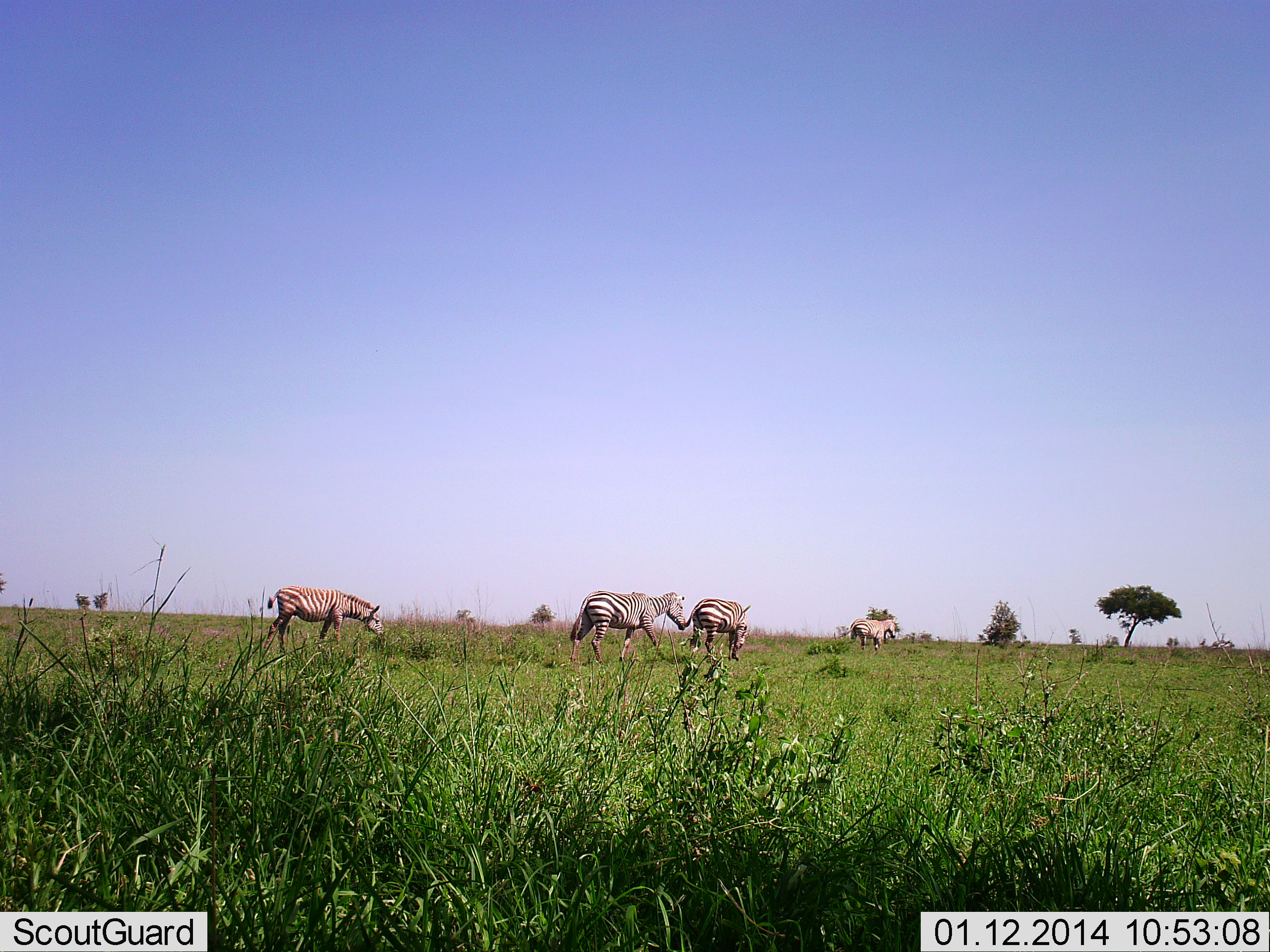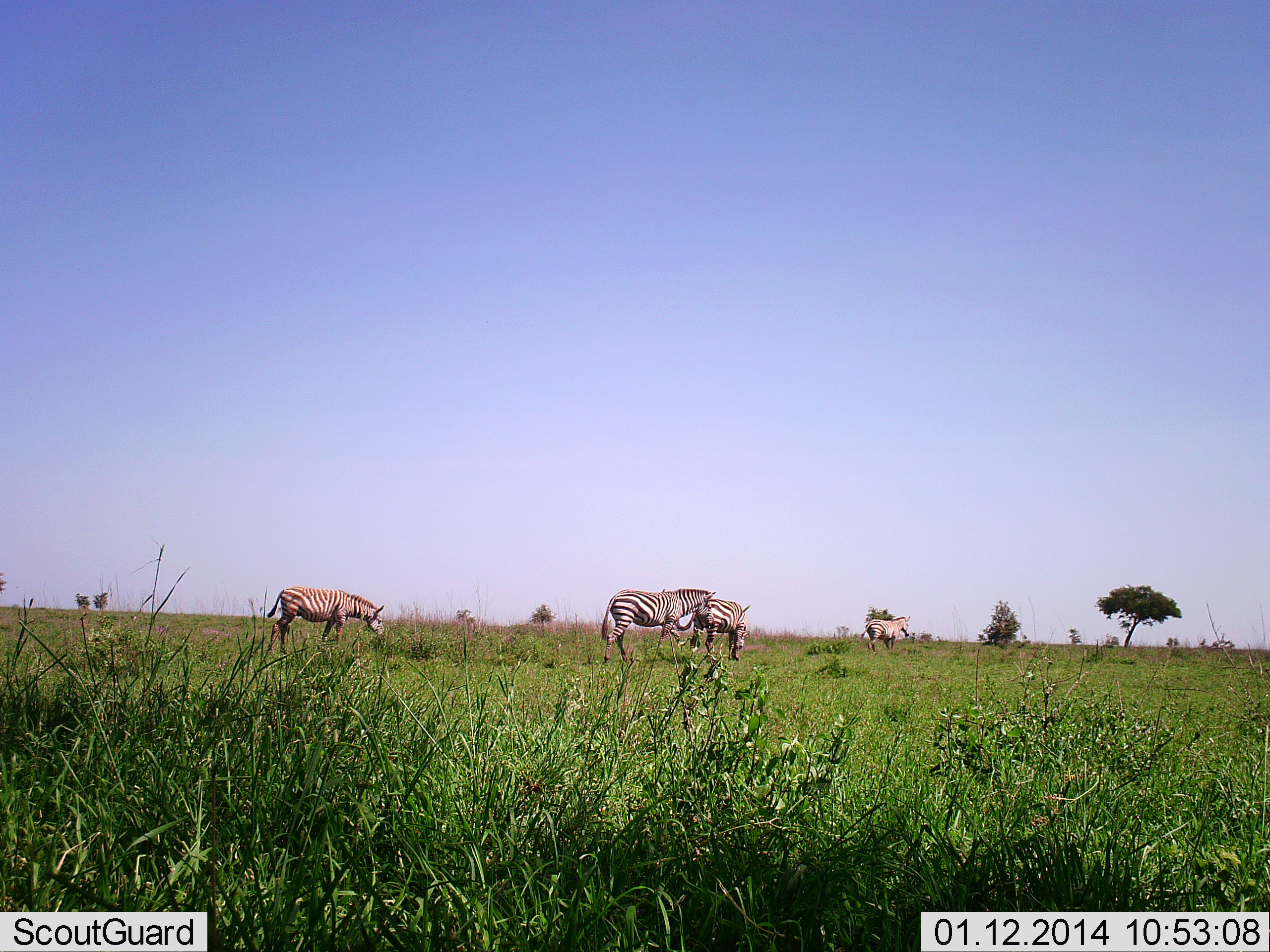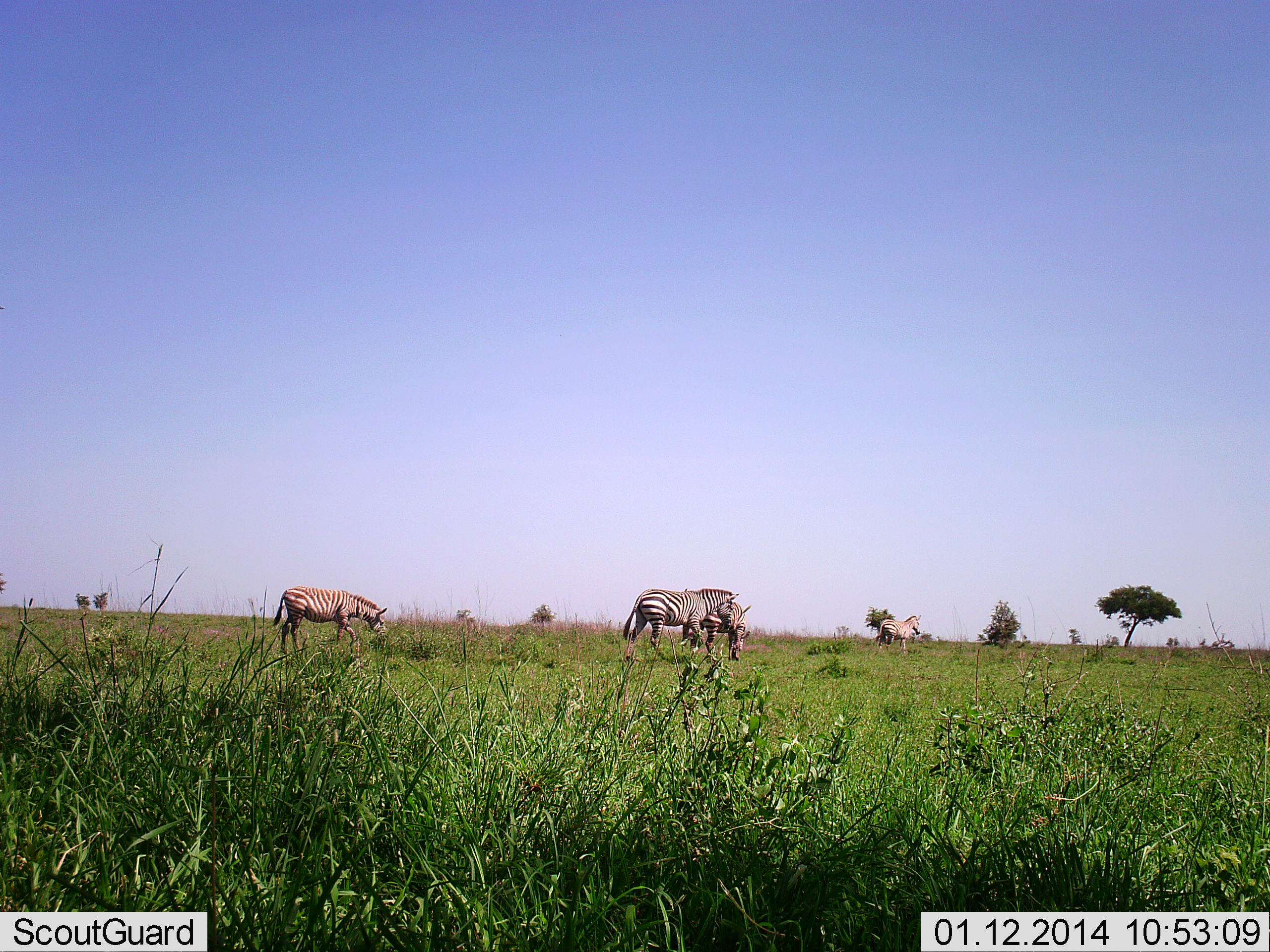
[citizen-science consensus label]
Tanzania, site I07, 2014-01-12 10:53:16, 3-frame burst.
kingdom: Animalia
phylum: Chordata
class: Mammalia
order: Perissodactyla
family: Equidae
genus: Equus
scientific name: Equus quagga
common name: plains zebra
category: zebra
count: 4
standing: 30%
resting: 0%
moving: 80%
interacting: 0%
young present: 0%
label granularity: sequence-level